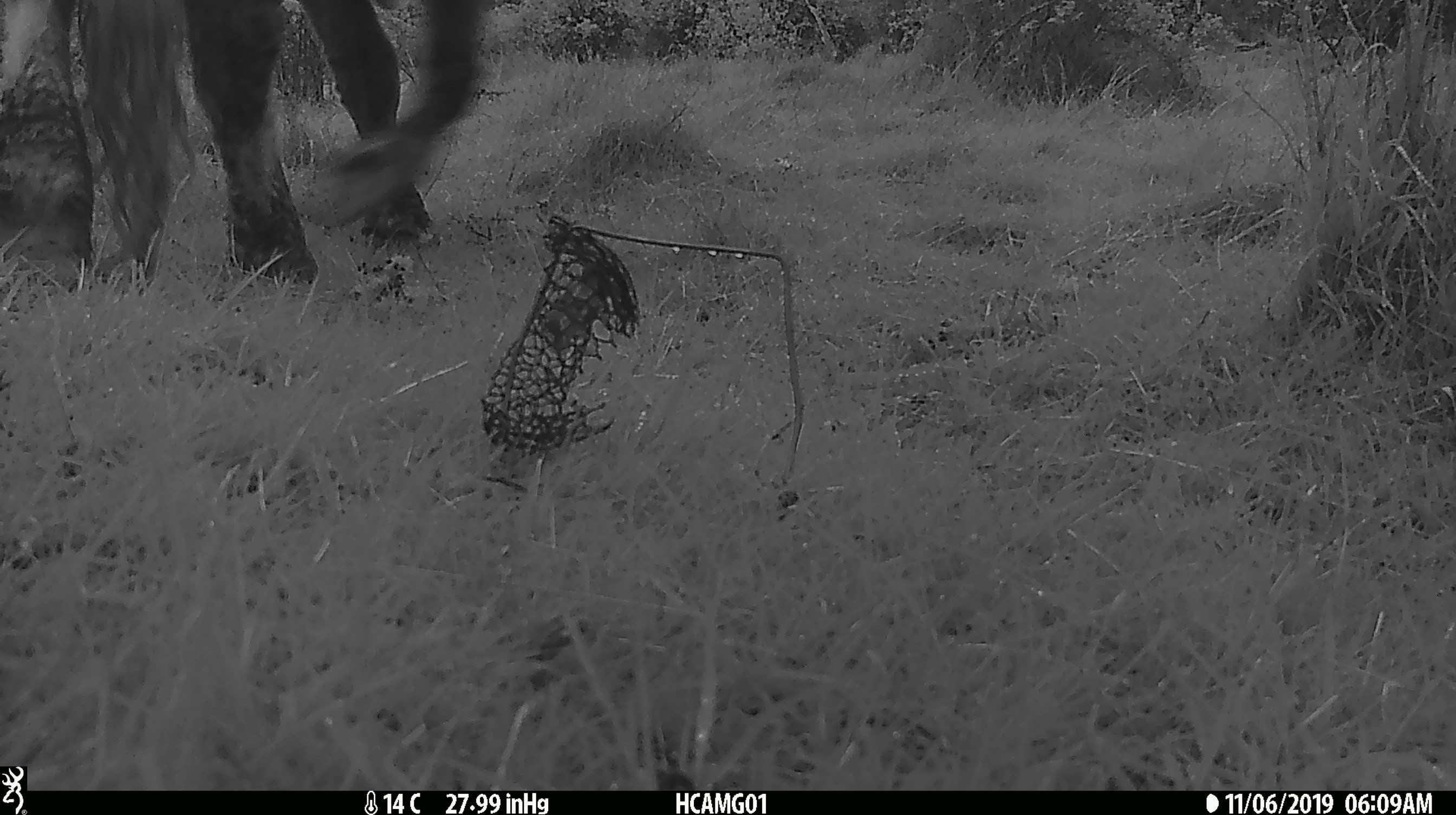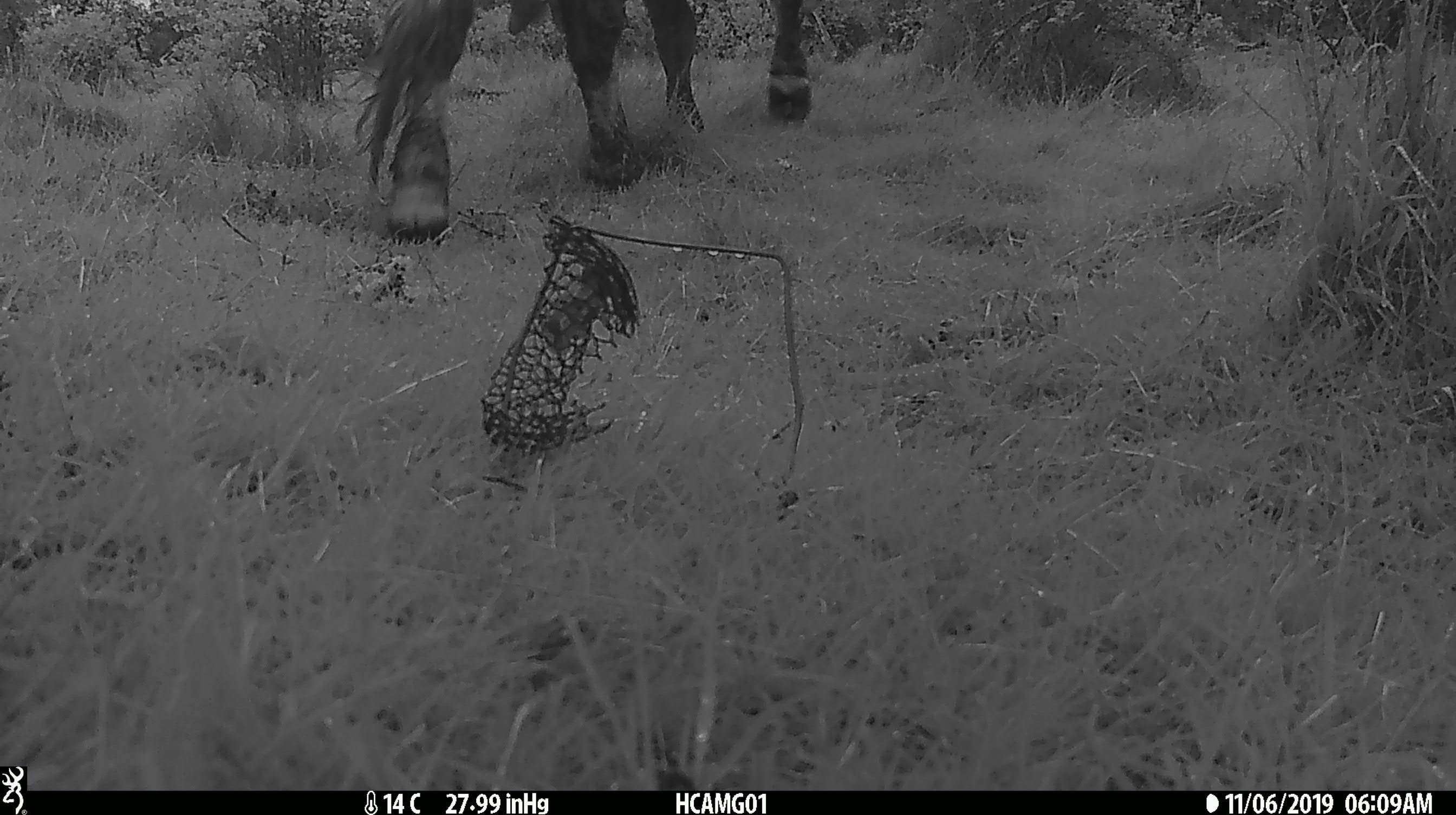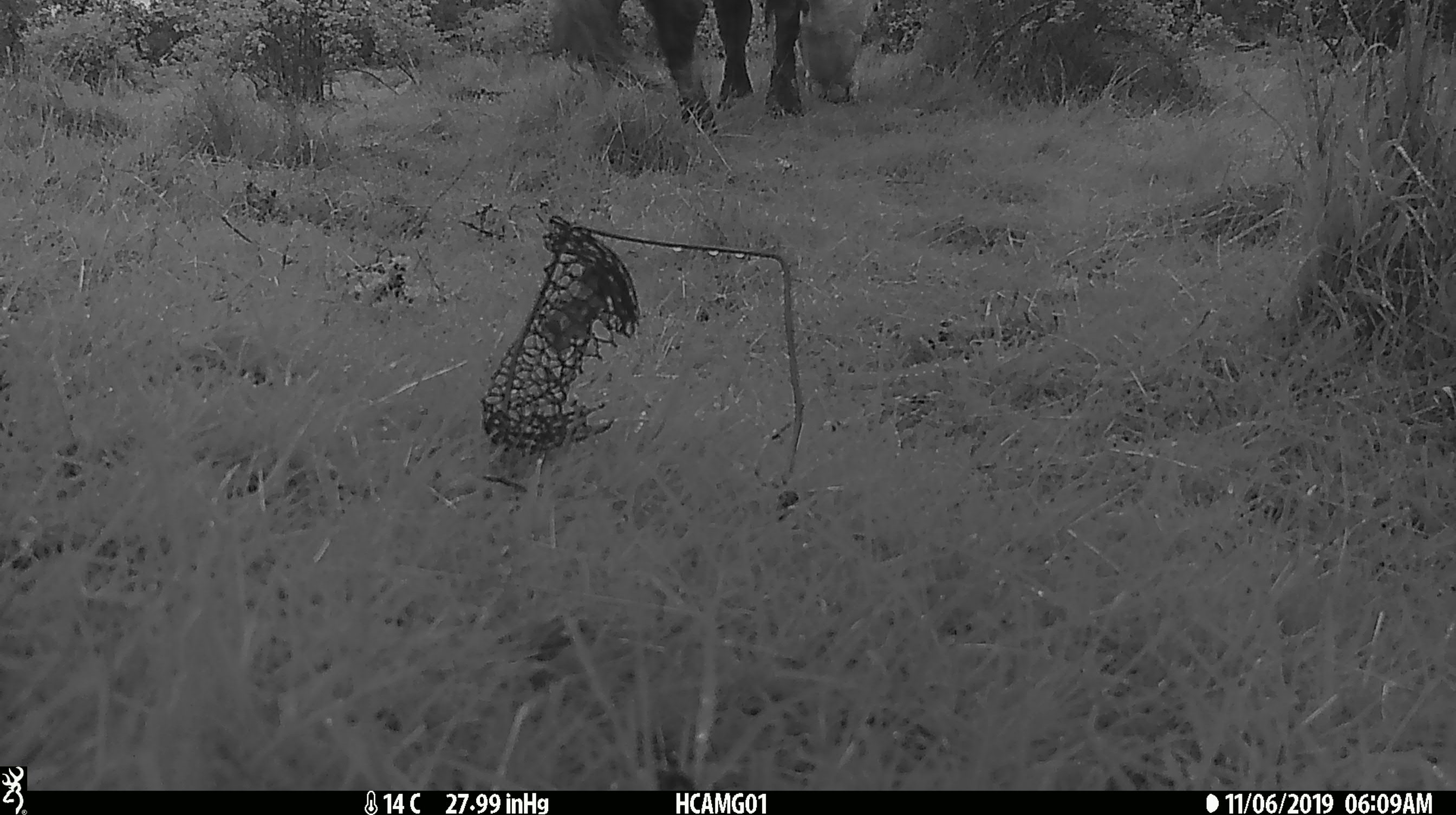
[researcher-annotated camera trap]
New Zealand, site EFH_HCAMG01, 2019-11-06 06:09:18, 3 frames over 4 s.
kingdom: Animalia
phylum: Chordata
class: Mammalia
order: Artiodactyla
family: Bovidae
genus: Bos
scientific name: Bos taurus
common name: domestic cow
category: cow